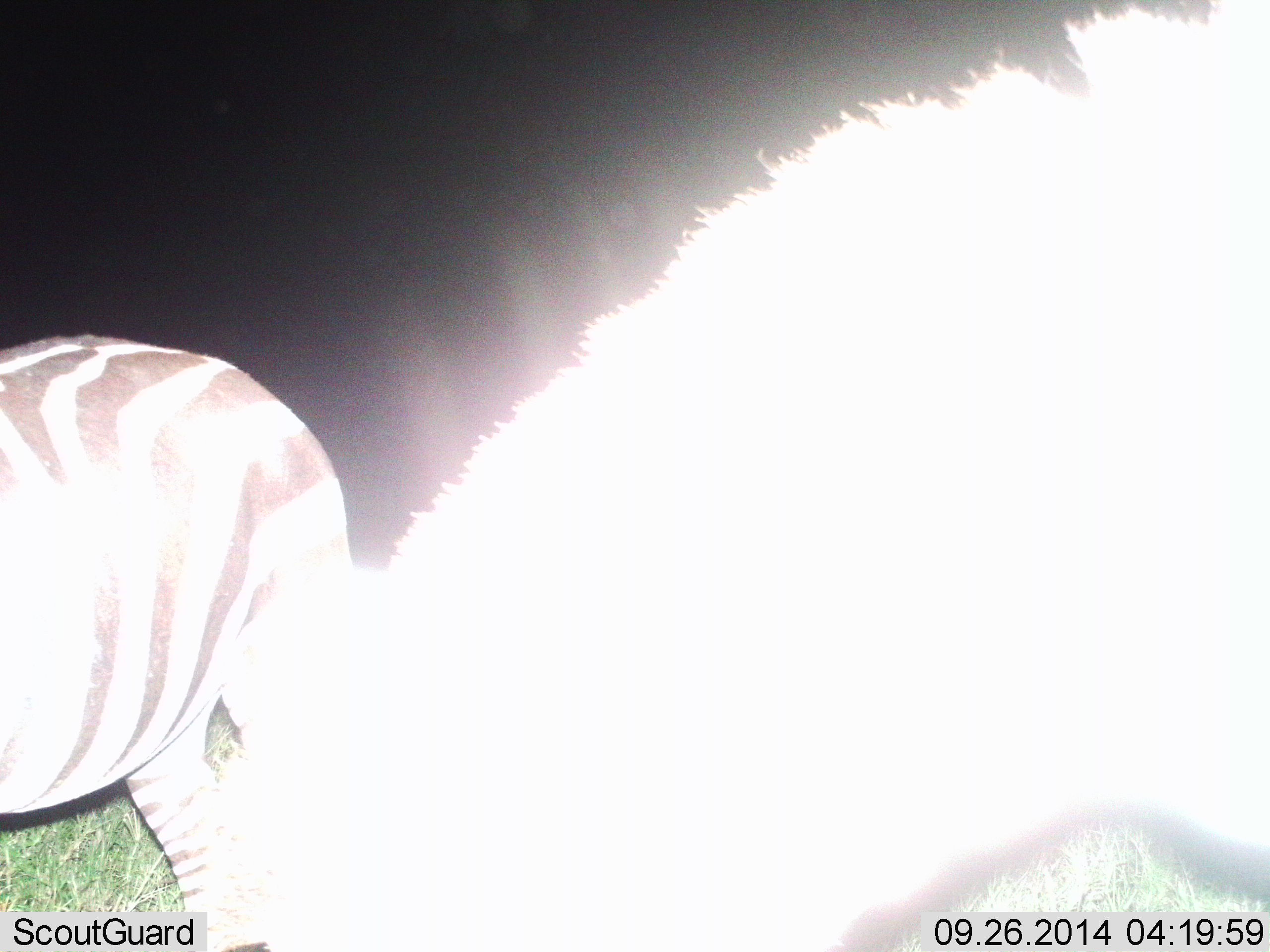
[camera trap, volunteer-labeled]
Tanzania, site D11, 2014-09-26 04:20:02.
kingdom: Animalia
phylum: Chordata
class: Mammalia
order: Perissodactyla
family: Equidae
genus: Equus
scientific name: Equus quagga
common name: plains zebra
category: zebra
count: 2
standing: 50%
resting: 0%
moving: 40%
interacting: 0%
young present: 0%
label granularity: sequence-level